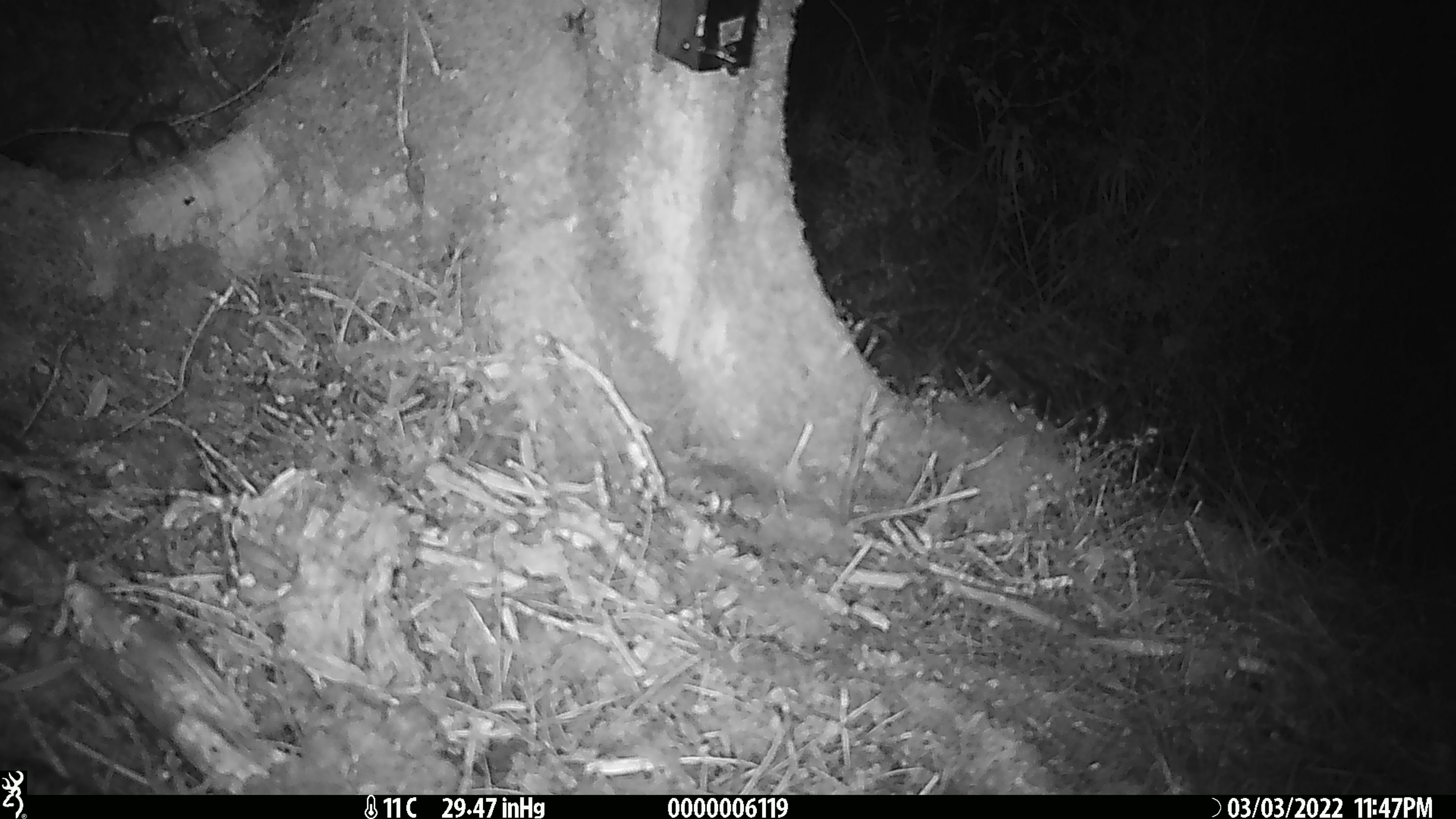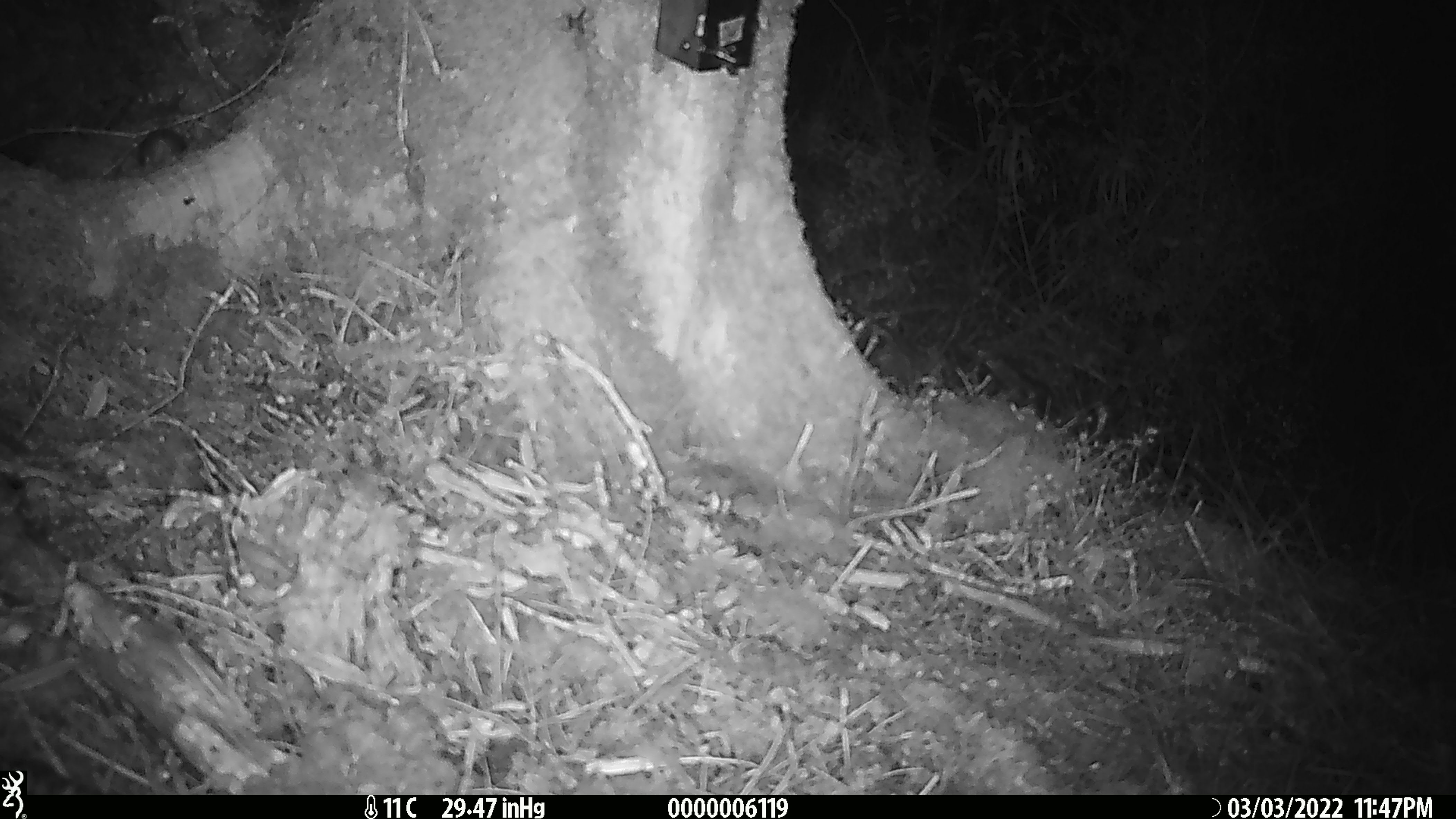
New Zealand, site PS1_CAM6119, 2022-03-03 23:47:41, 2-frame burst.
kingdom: Animalia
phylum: Chordata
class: Mammalia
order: Rodentia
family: Muridae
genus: Mus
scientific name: Mus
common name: mouse